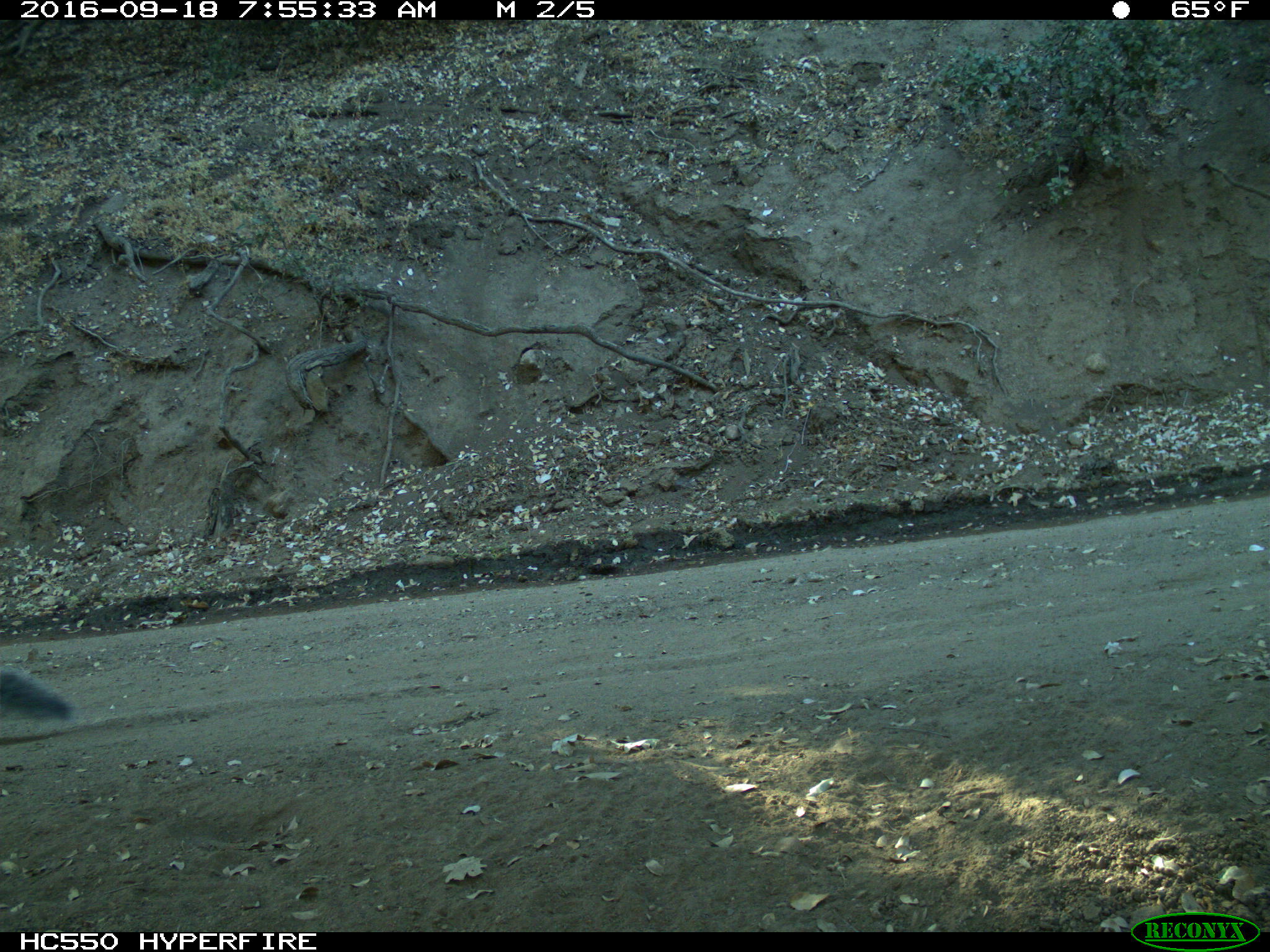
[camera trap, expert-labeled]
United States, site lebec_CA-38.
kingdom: Animalia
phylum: Chordata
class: Mammalia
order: Rodentia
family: Sciuridae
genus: Sciurus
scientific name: Sciurus carolinensis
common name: eastern gray squirrel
Sciurus carolinensis (eastern gray squirrel).